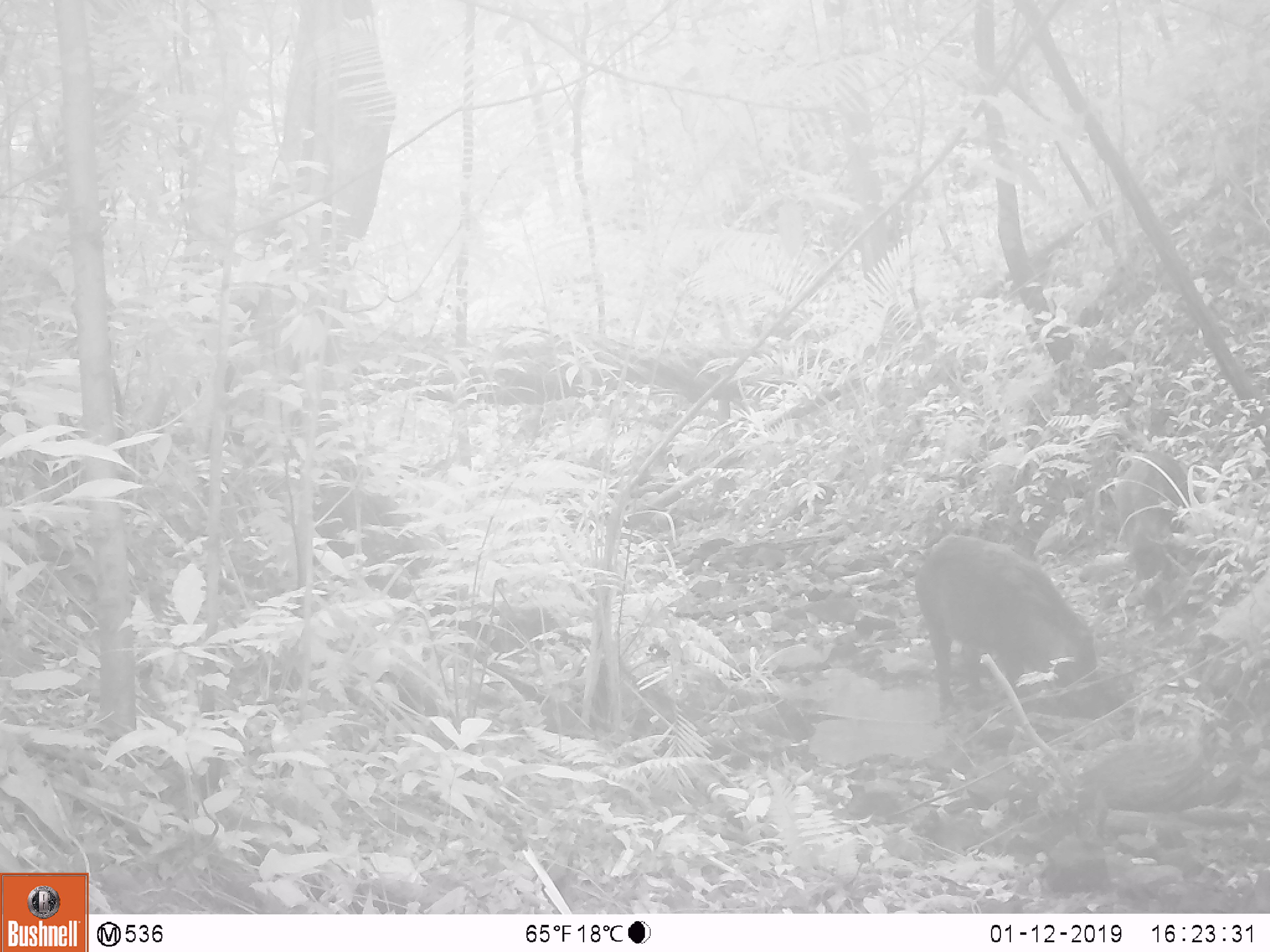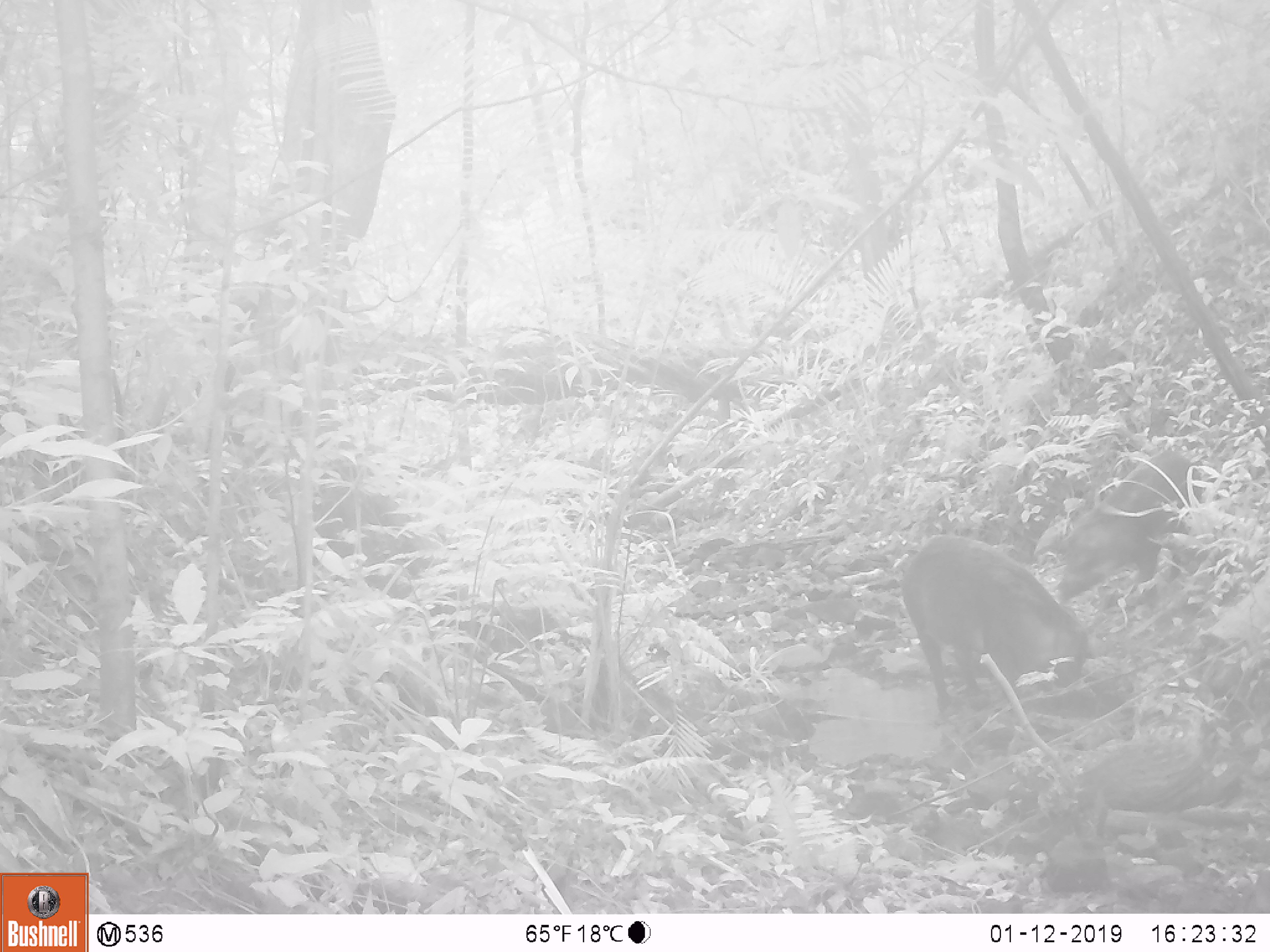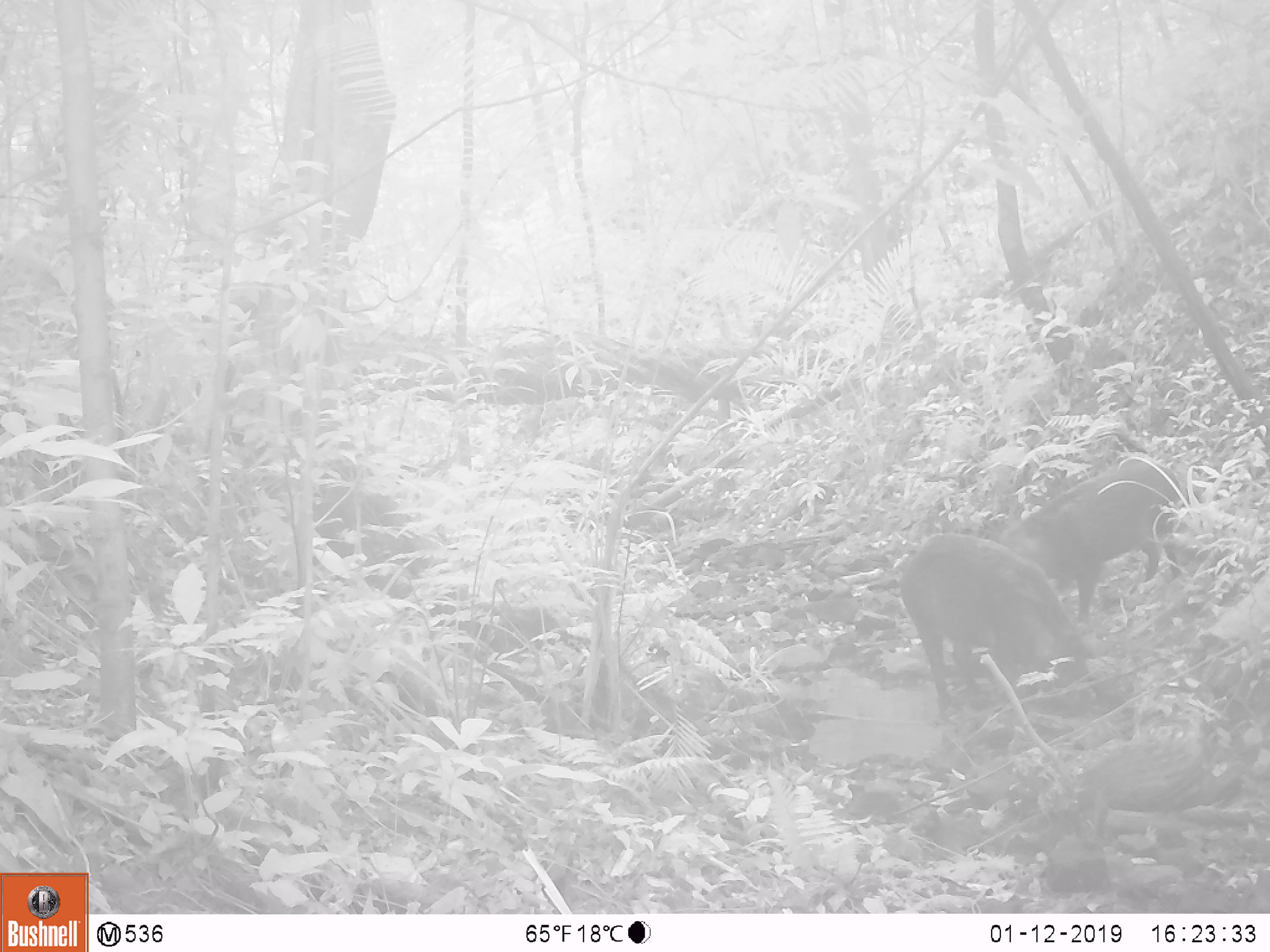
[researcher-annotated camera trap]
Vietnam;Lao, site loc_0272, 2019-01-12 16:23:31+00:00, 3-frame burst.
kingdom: Animalia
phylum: Chordata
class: Mammalia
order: Artiodactyla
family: Suidae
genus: Sus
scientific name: Sus scrofa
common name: eurasian wild pig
Eurasian wild pig (Sus scrofa). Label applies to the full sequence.